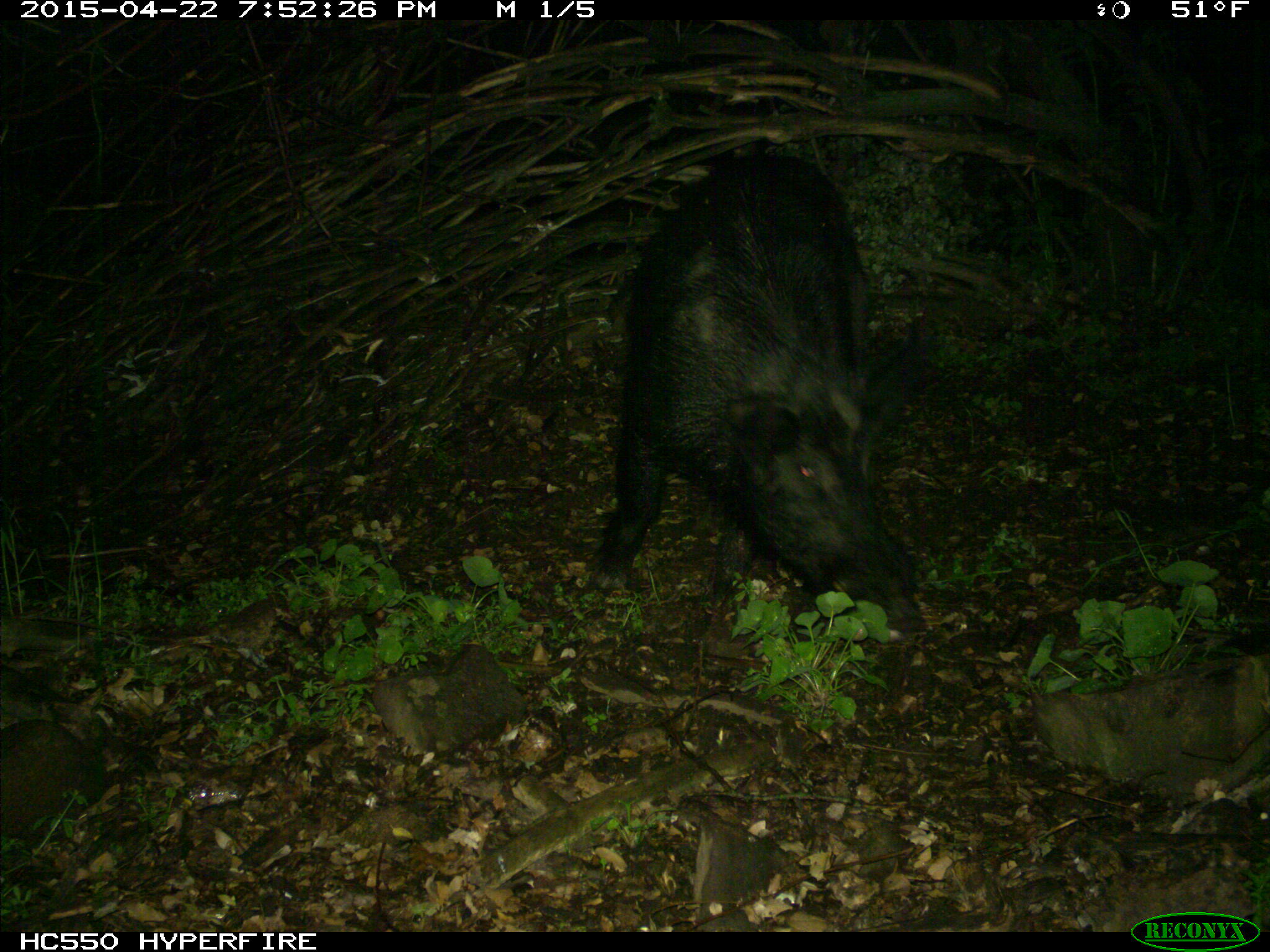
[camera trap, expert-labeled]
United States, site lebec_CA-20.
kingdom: Animalia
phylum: Chordata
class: Mammalia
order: Artiodactyla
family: Suidae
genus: Sus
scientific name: Sus scrofa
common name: wild boar